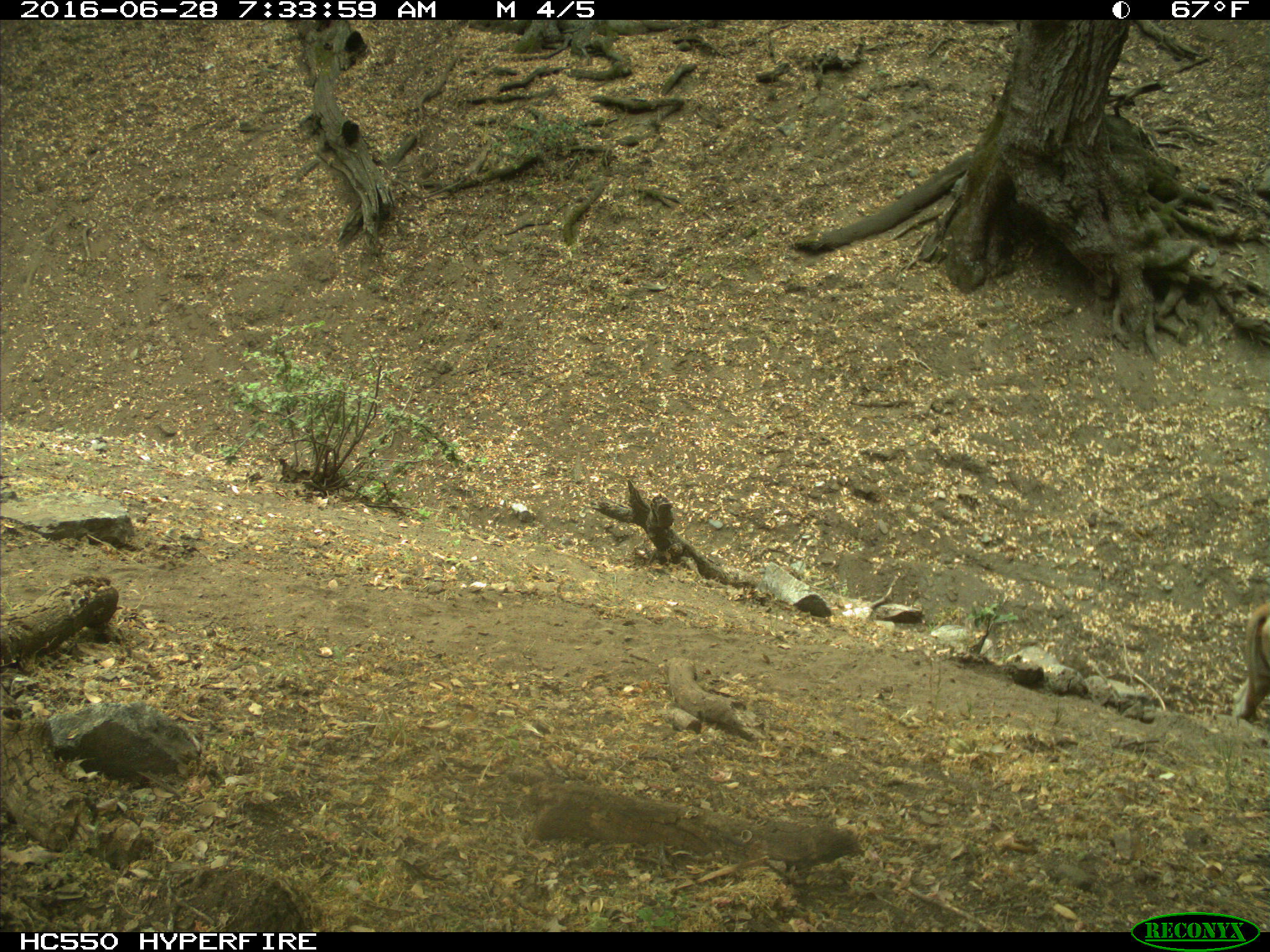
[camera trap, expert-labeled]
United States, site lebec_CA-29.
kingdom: Animalia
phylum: Chordata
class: Mammalia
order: Artiodactyla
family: Bovidae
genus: Bos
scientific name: Bos taurus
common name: domestic cow